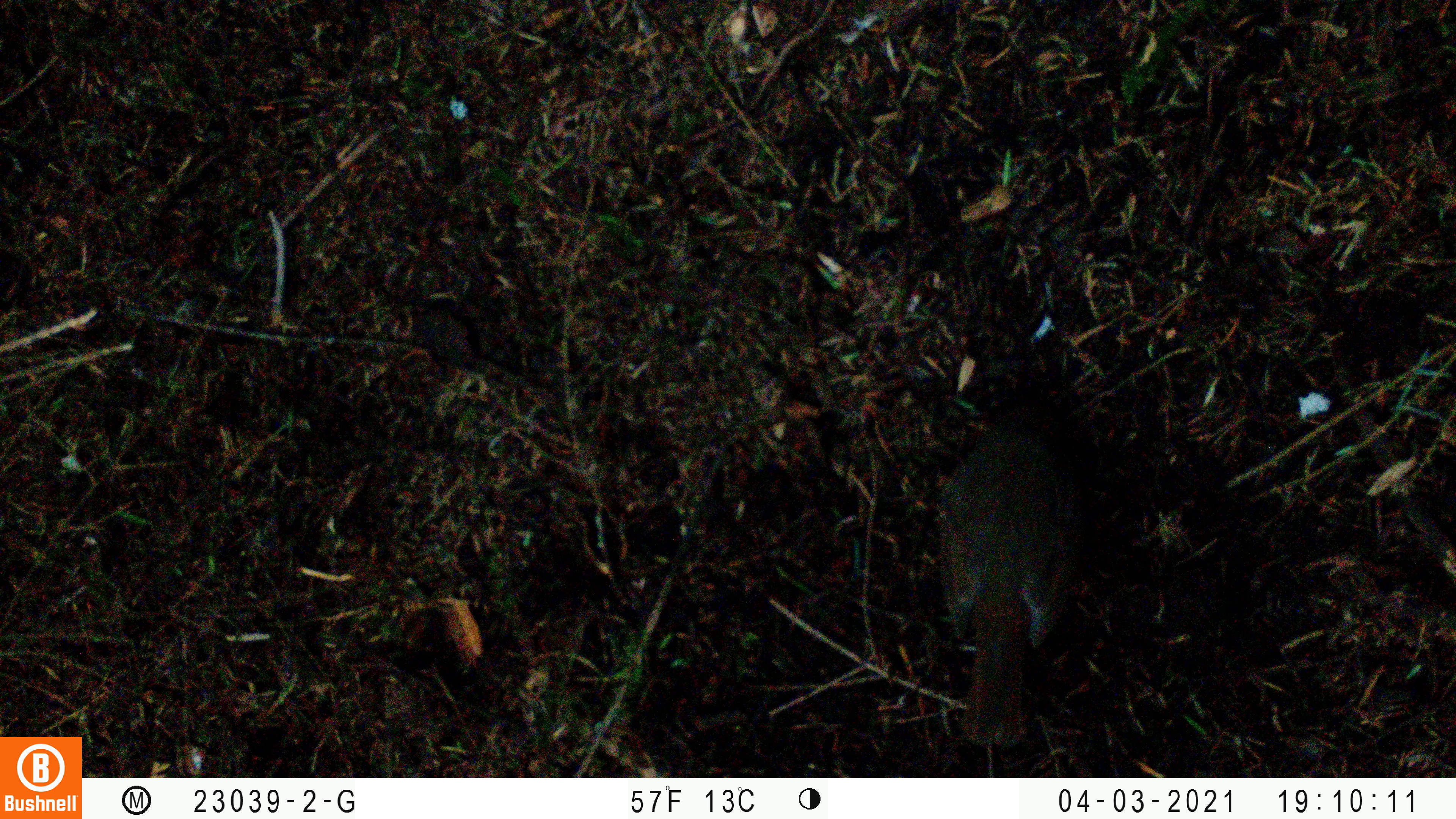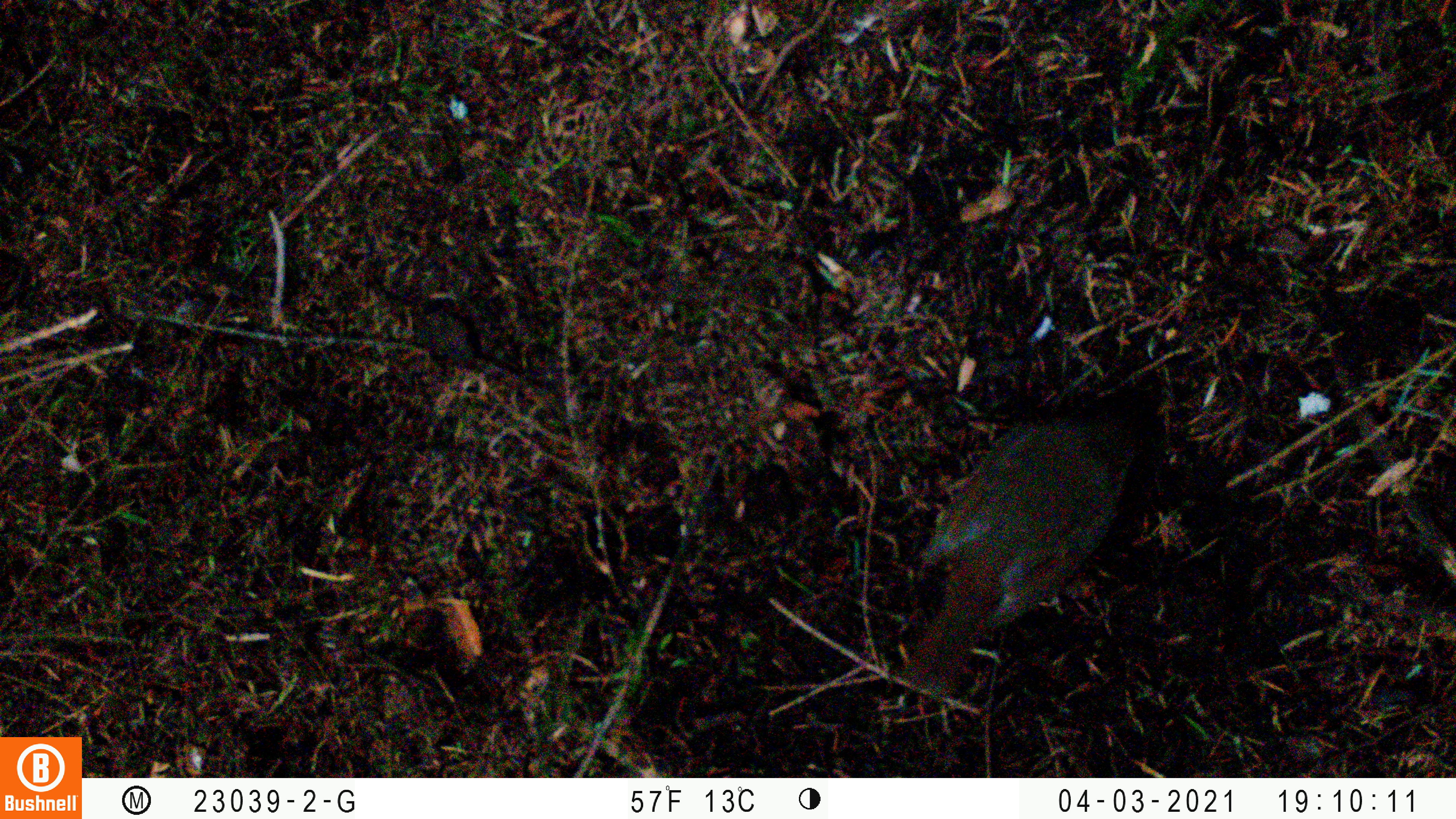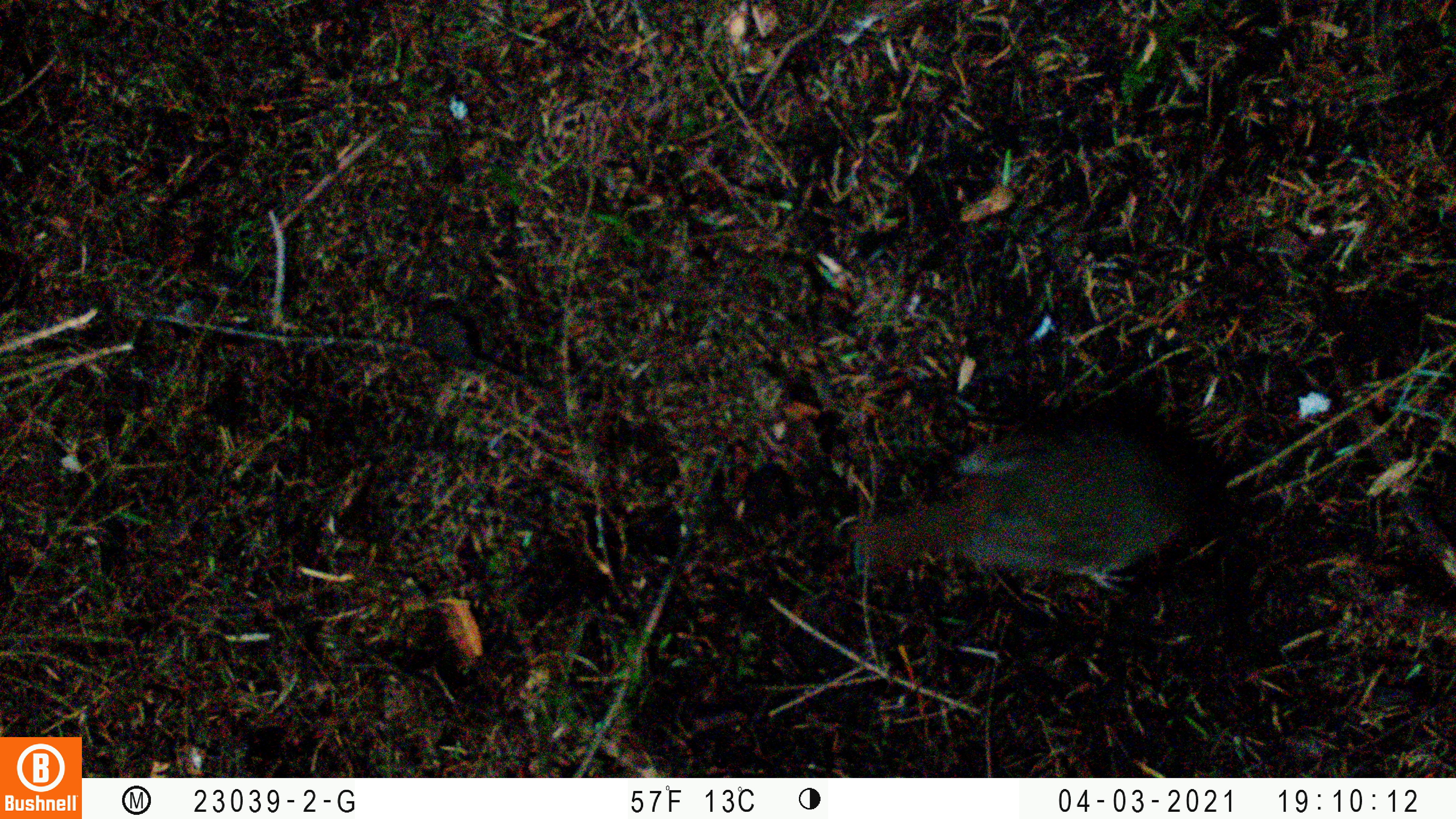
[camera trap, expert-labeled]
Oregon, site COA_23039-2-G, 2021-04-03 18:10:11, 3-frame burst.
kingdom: Animalia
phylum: Chordata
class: Aves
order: Passeriformes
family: Turdidae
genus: Catharus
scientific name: Catharus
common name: brown thrushes and nightingale-thrushes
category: catharus species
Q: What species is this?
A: Catharus species (brown thrushes and nightingale-thrushes) (Catharus).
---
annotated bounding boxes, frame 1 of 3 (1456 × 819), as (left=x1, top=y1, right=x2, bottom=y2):
catharus species: (left=922, top=397, right=1108, bottom=755)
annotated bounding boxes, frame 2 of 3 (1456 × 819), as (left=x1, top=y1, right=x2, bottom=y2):
catharus species: (left=832, top=352, right=1188, bottom=738)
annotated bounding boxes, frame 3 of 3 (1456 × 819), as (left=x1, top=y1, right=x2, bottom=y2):
catharus species: (left=810, top=376, right=1277, bottom=665)